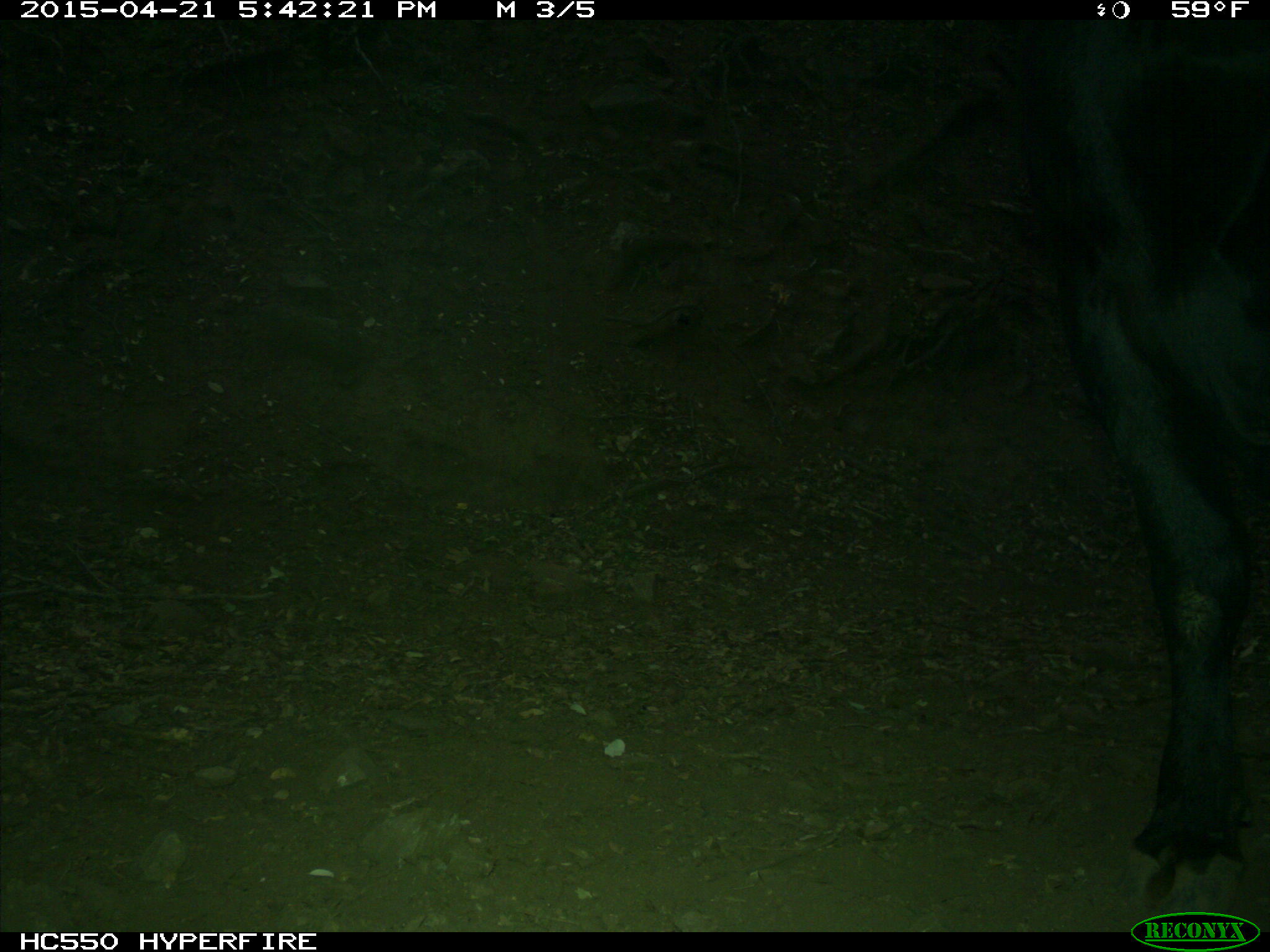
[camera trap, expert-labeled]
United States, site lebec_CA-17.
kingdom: Animalia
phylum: Chordata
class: Mammalia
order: Artiodactyla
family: Bovidae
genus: Bos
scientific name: Bos taurus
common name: domestic cow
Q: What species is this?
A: Bos taurus (domestic cow).